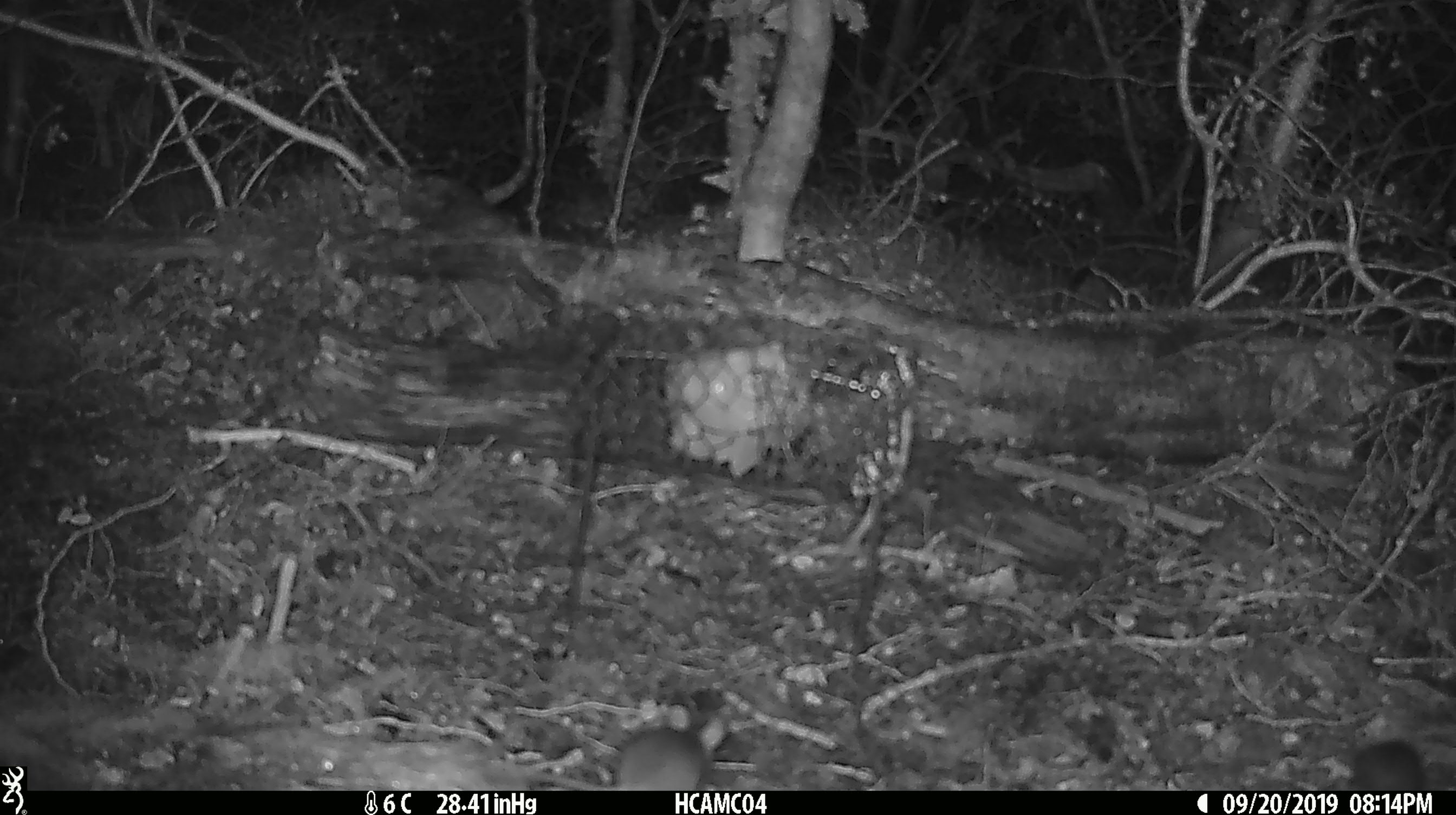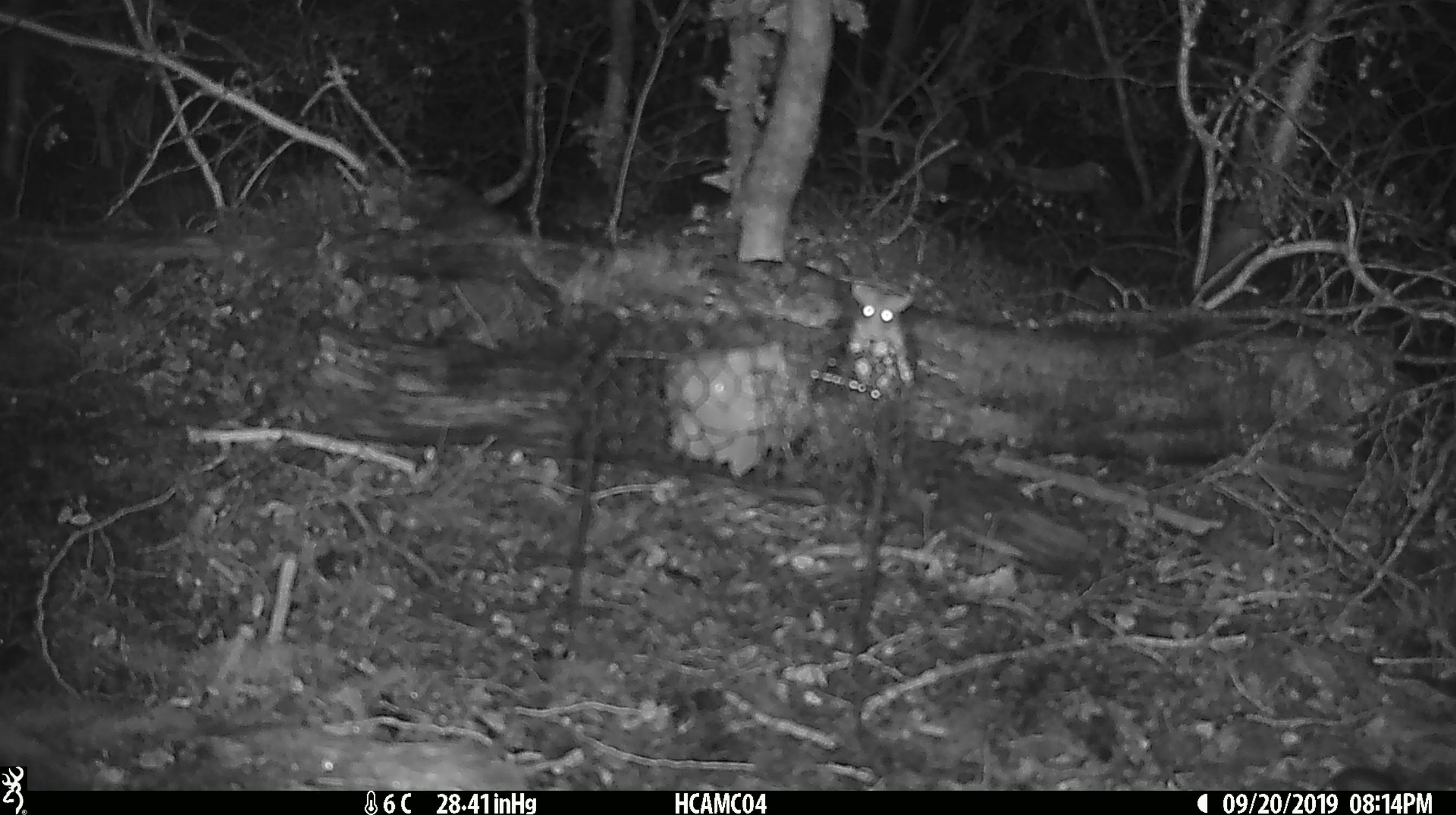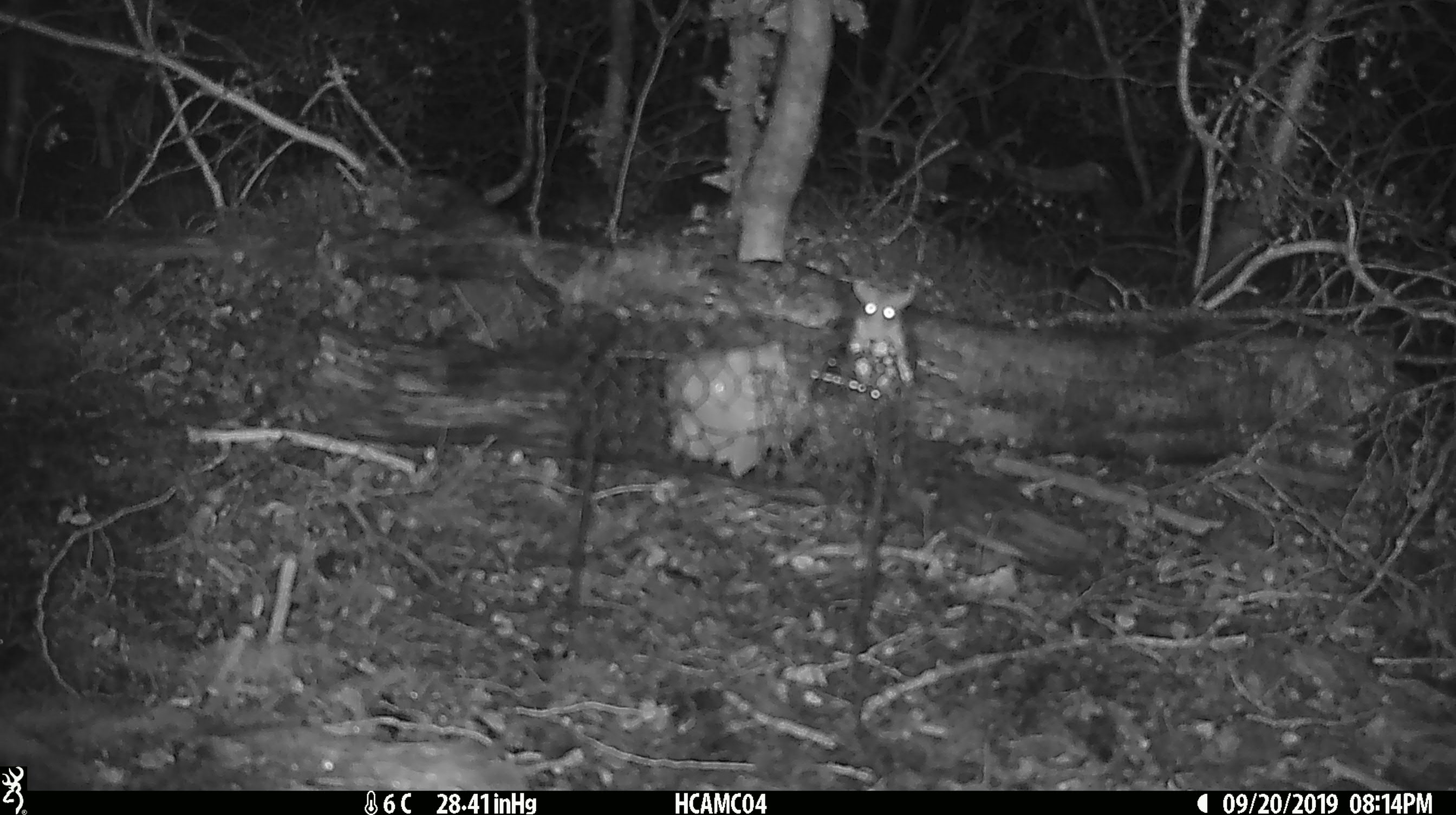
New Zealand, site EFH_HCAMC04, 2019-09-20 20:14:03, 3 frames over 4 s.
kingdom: Animalia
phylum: Chordata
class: Mammalia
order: Rodentia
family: Muridae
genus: Mus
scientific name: Mus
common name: mouse